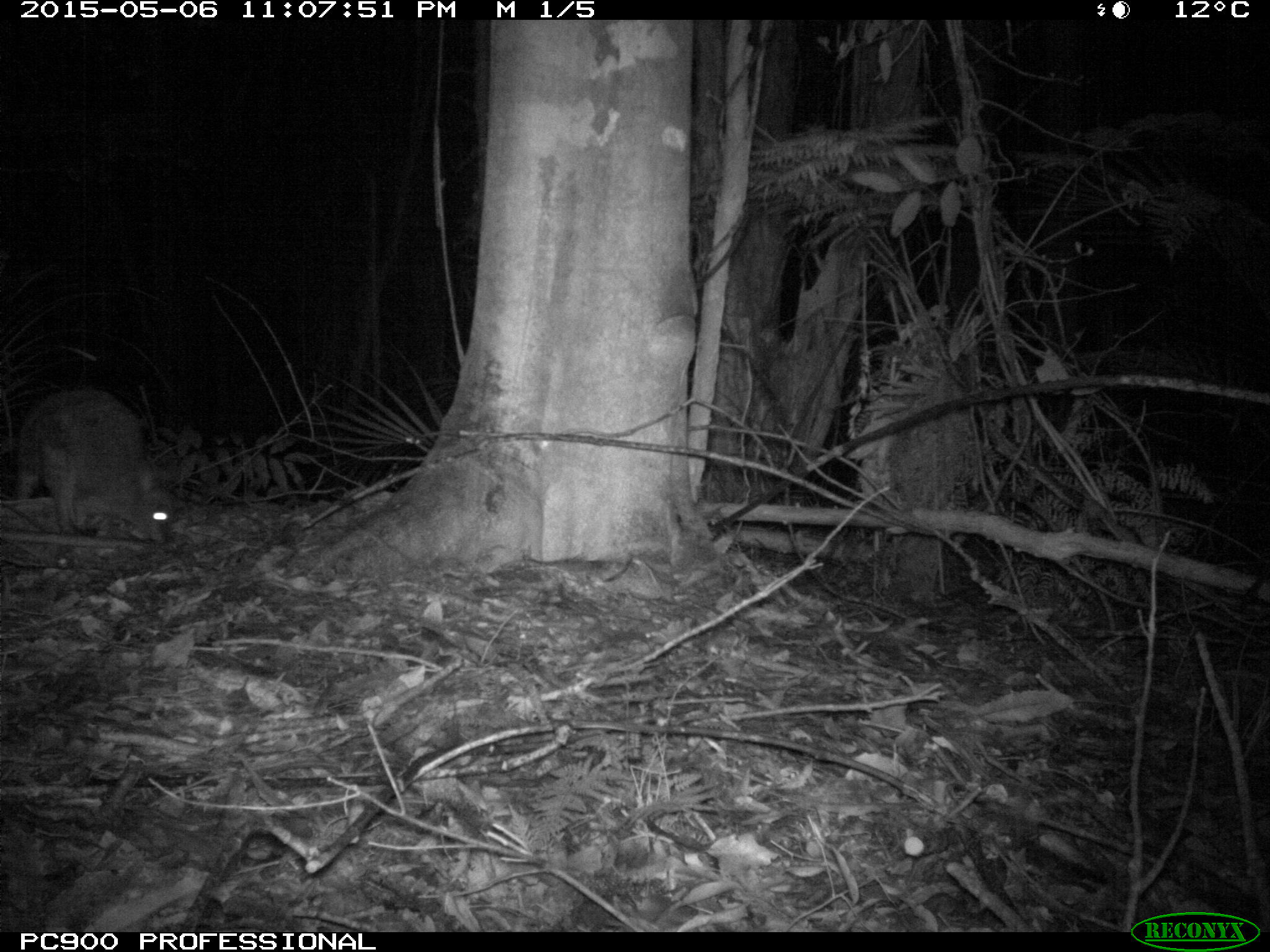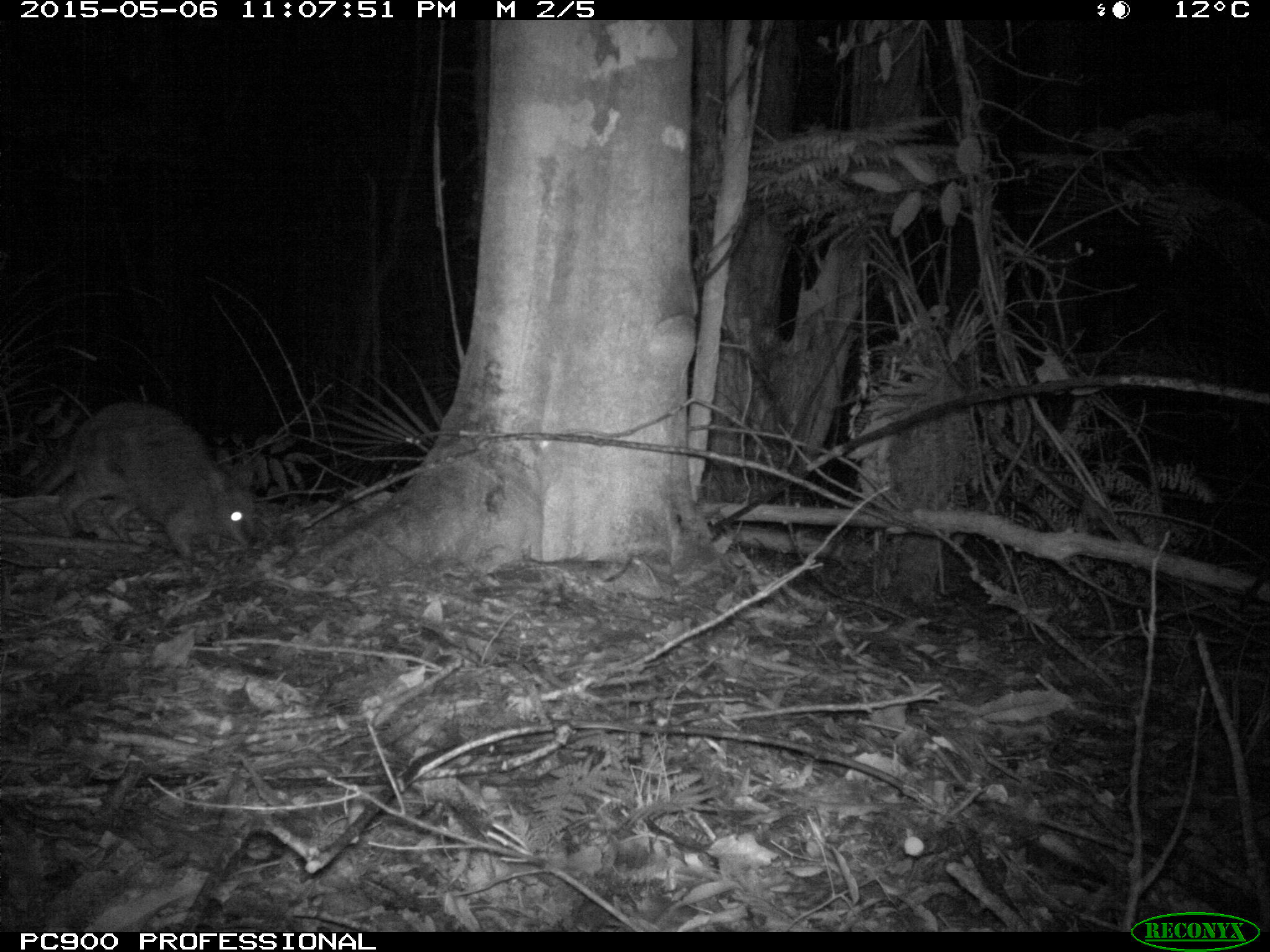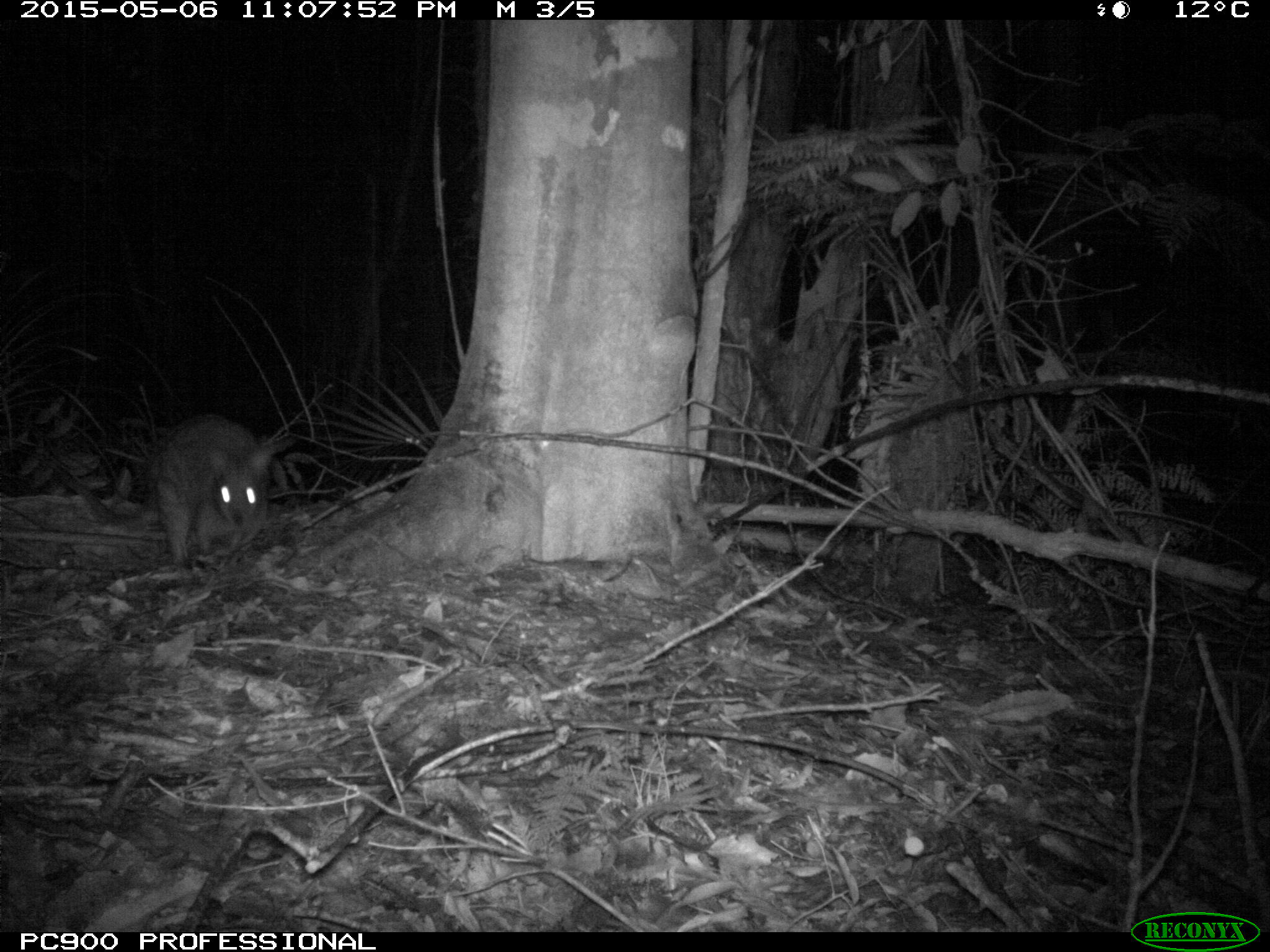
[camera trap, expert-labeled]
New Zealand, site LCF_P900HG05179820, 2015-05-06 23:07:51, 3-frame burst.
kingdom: Animalia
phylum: Chordata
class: Mammalia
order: Diprotodontia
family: Macropodidae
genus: Notamacropus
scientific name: Notamacropus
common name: wallaby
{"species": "wallaby (Notamacropus)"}